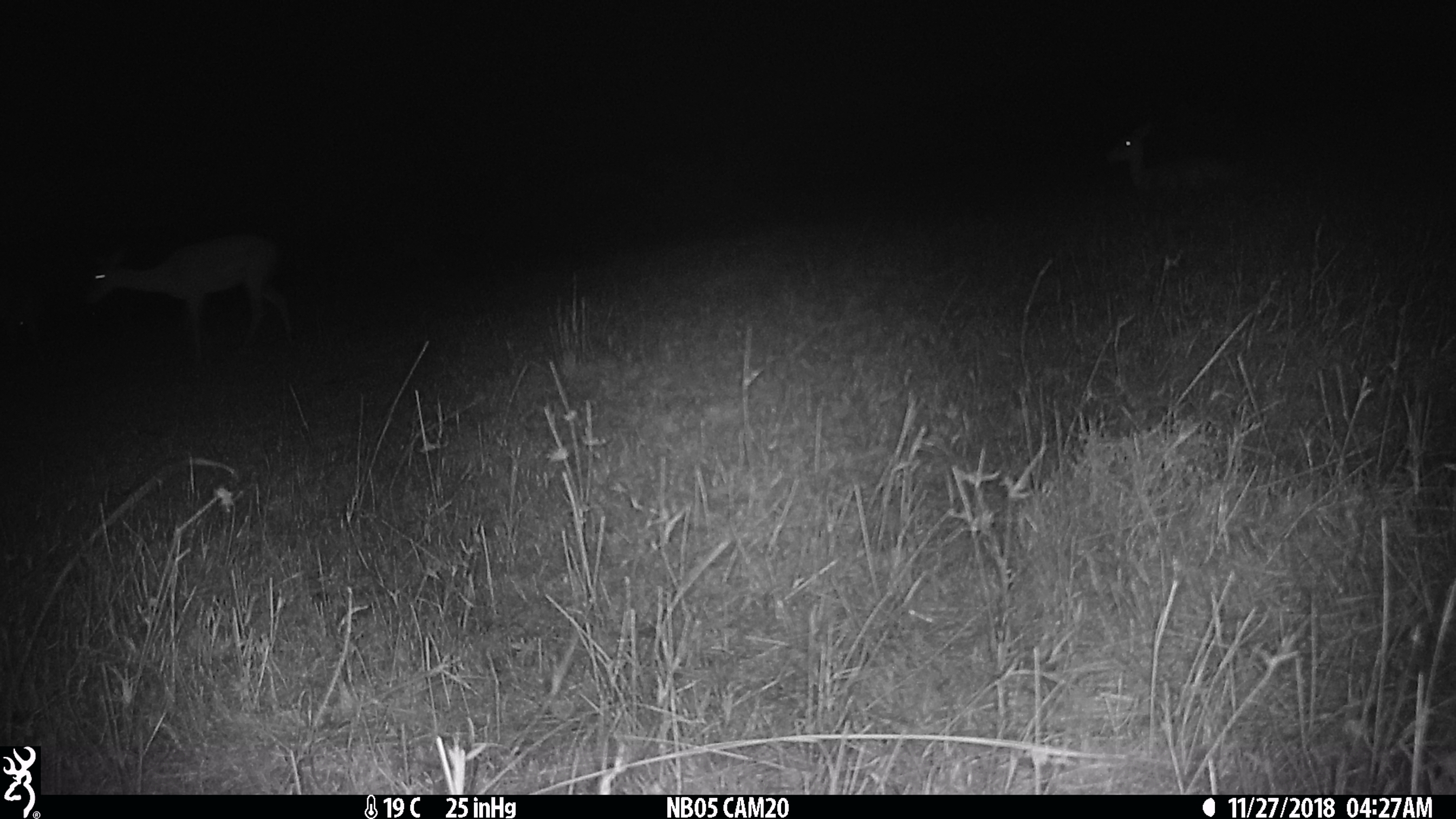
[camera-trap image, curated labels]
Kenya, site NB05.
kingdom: Animalia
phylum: Chordata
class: Mammalia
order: Artiodactyla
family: Bovidae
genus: Aepyceros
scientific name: Aepyceros melampus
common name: impala